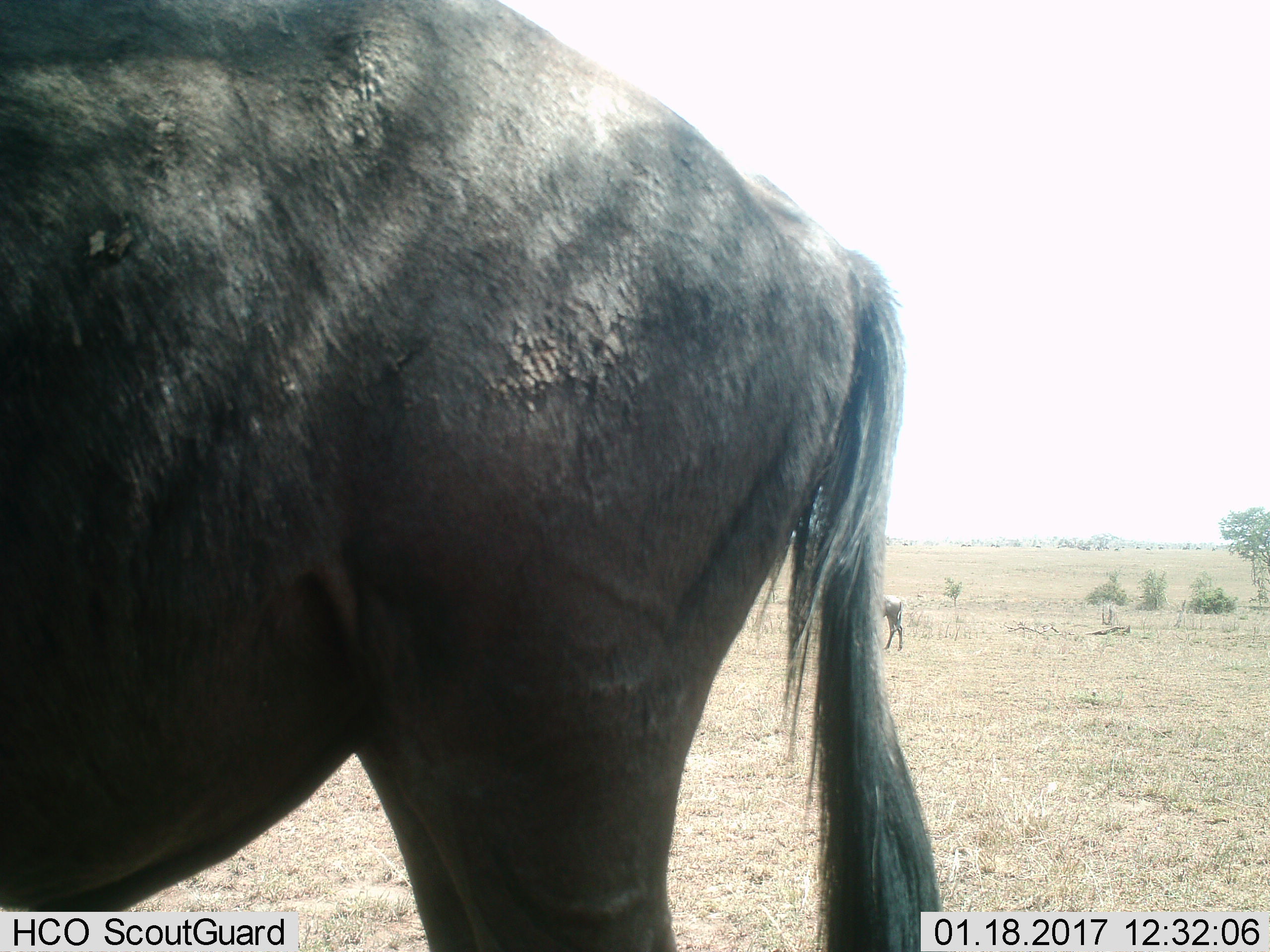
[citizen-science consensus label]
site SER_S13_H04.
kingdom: Animalia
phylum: Chordata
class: Mammalia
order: Artiodactyla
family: Bovidae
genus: Connochaetes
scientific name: Connochaetes taurinus taurinus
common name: blue wildebeest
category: wildebeestblue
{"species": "wildebeestblue (blue wildebeest) (Connochaetes taurinus taurinus)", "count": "2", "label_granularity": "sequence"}